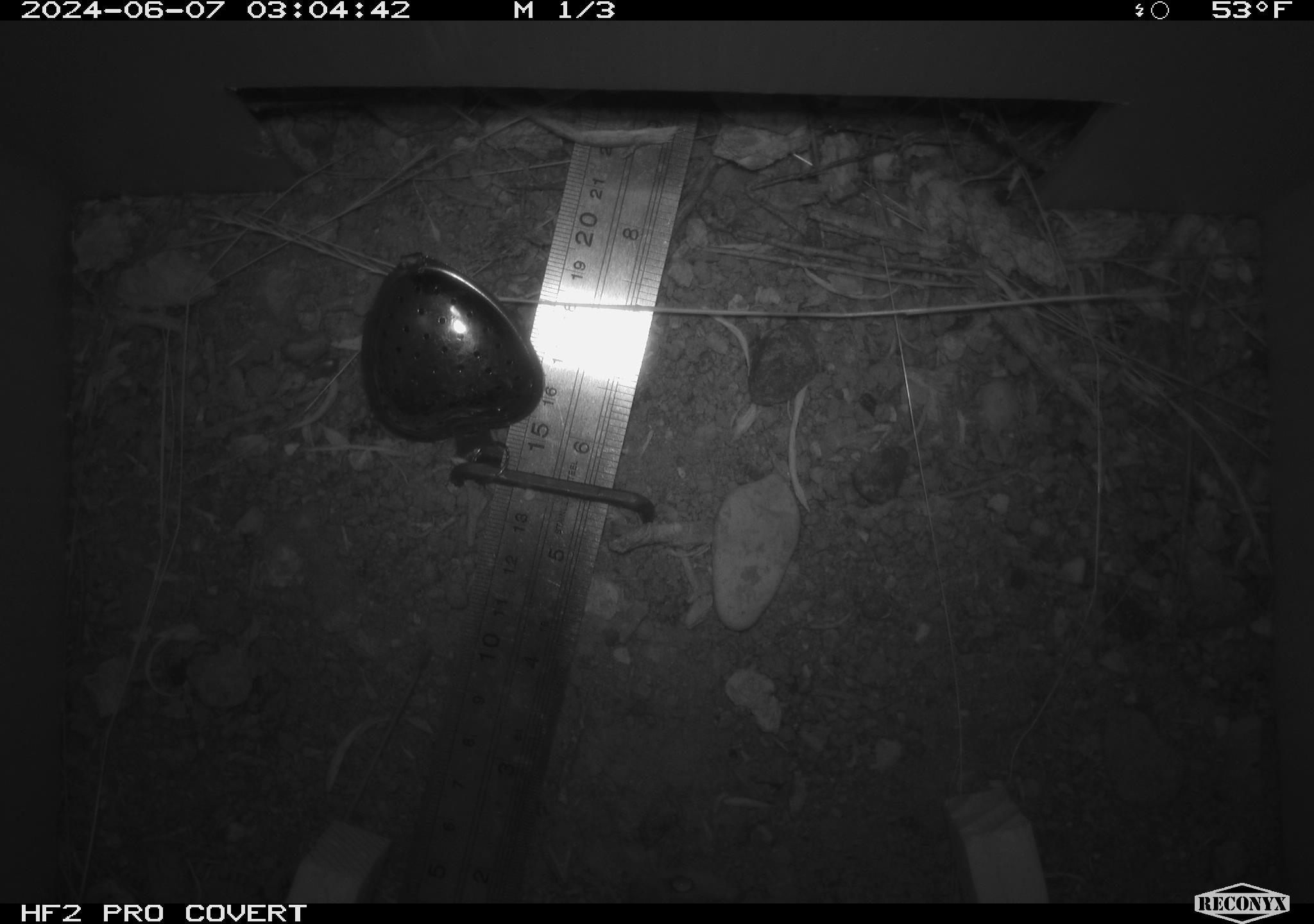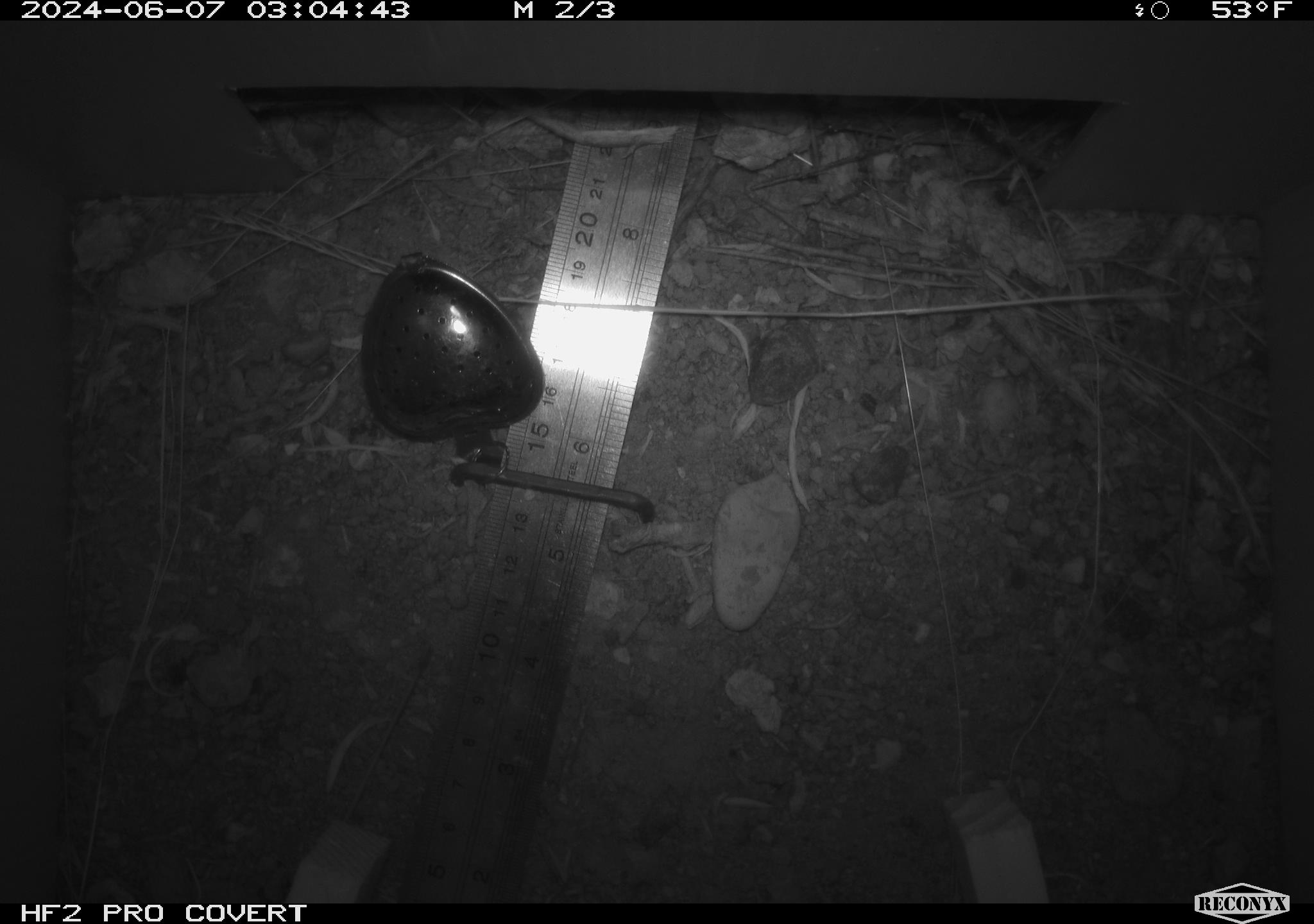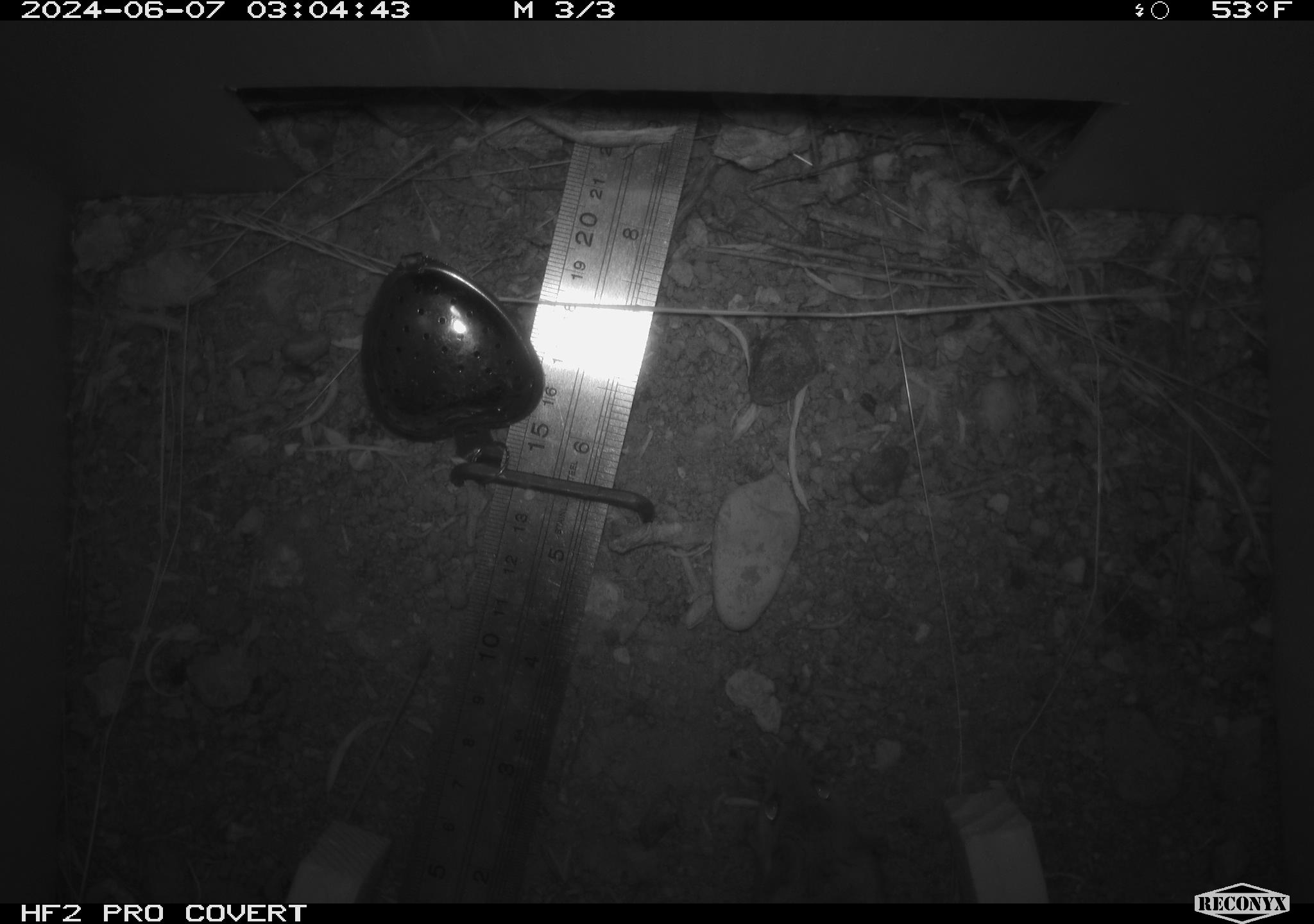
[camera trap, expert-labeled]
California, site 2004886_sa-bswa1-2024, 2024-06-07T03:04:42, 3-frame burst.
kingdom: Animalia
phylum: Chordata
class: Mammalia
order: Rodentia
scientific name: Rodentia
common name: mouse species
Mouse species (Rodentia).